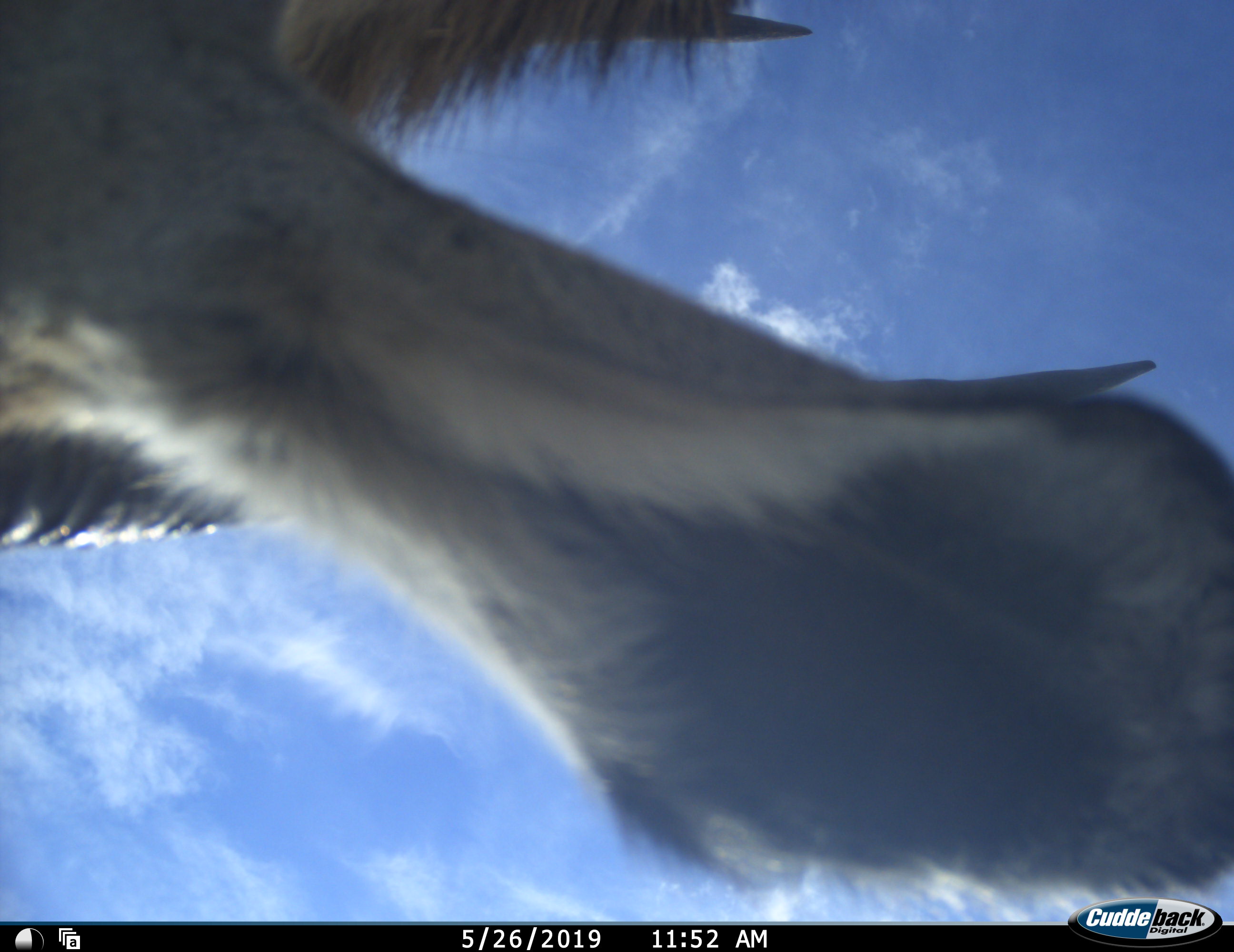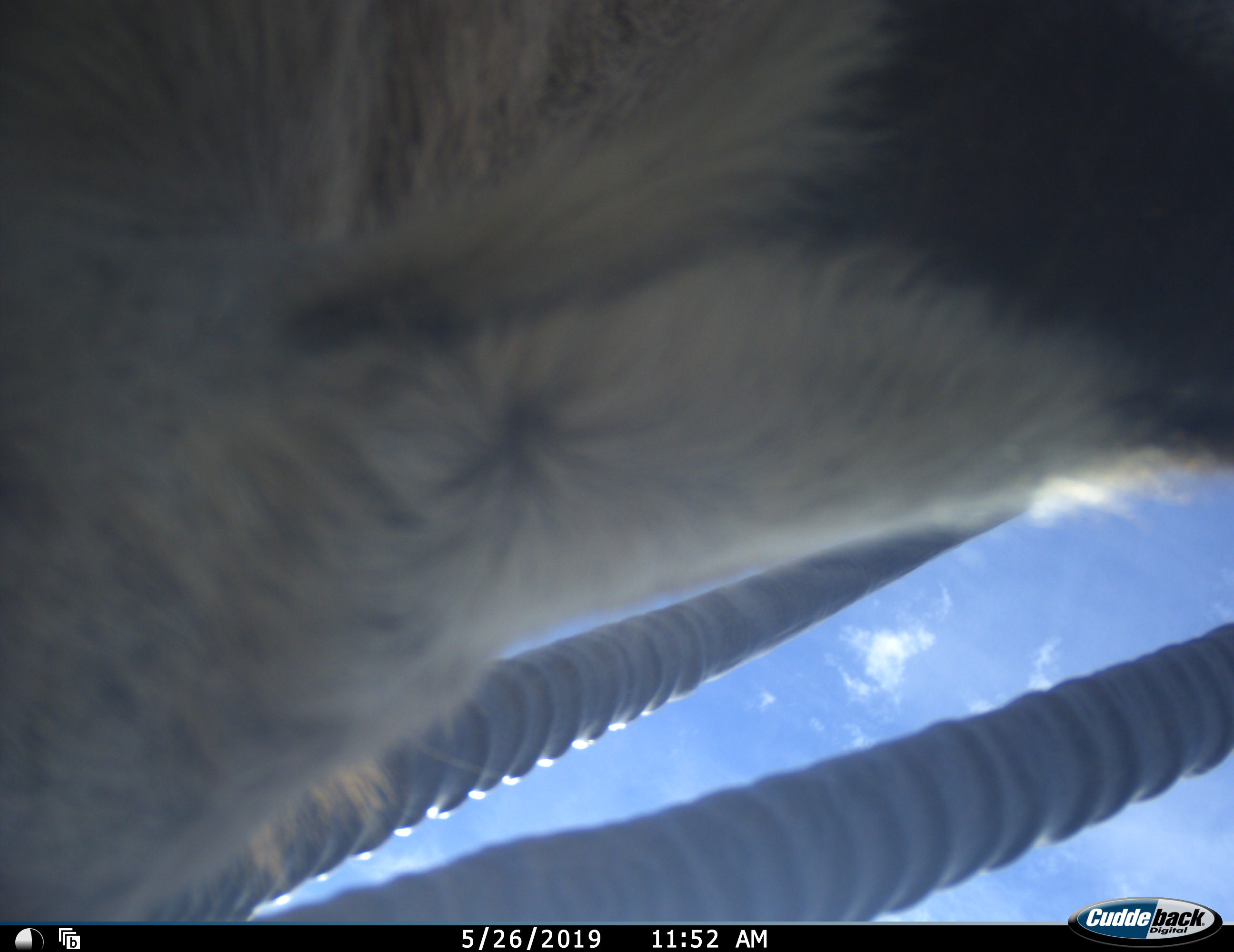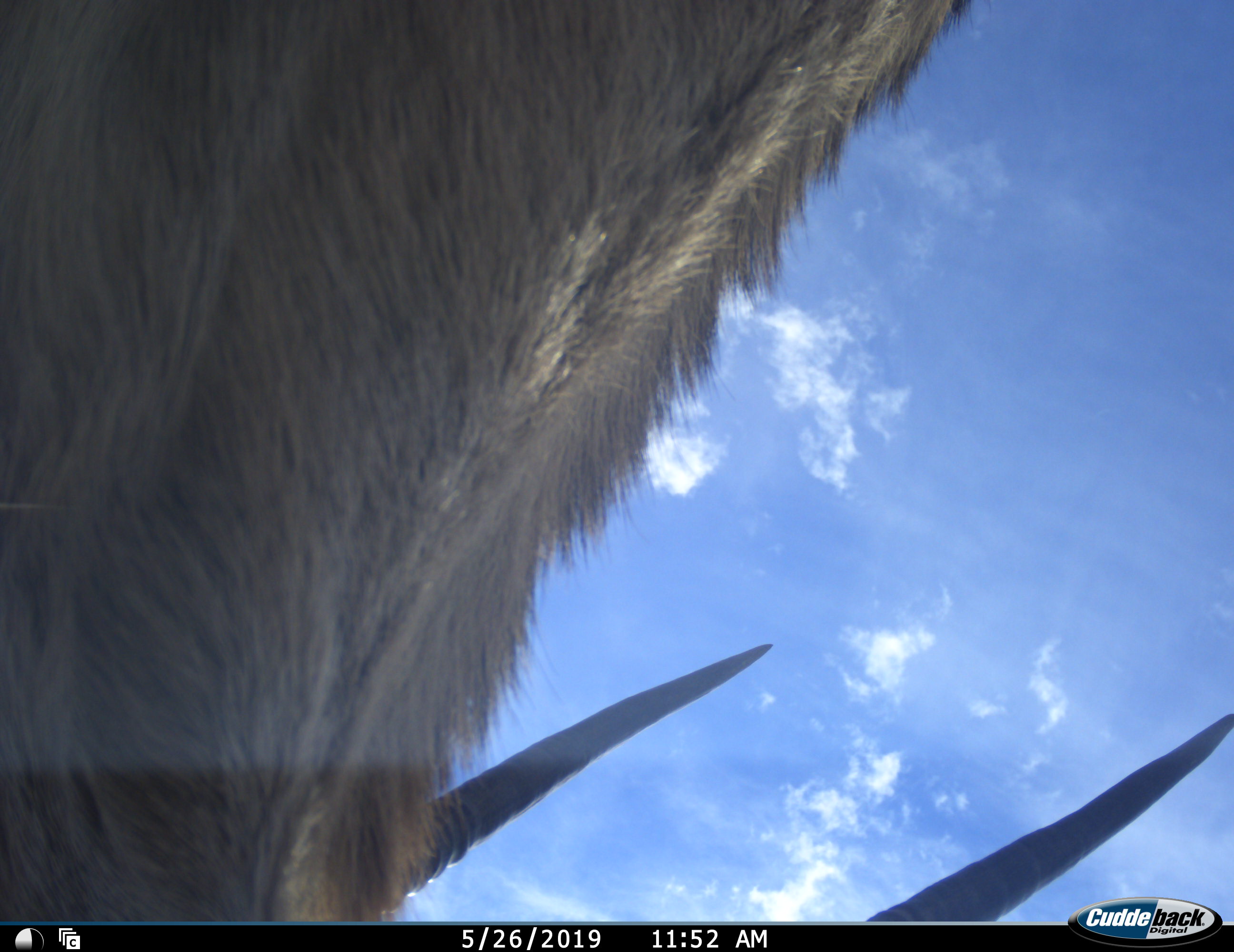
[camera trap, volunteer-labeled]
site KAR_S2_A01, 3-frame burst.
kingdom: Animalia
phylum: Chordata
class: Mammalia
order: Artiodactyla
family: Bovidae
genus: Oryx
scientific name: Oryx gazella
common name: gemsbok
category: oryx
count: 1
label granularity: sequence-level